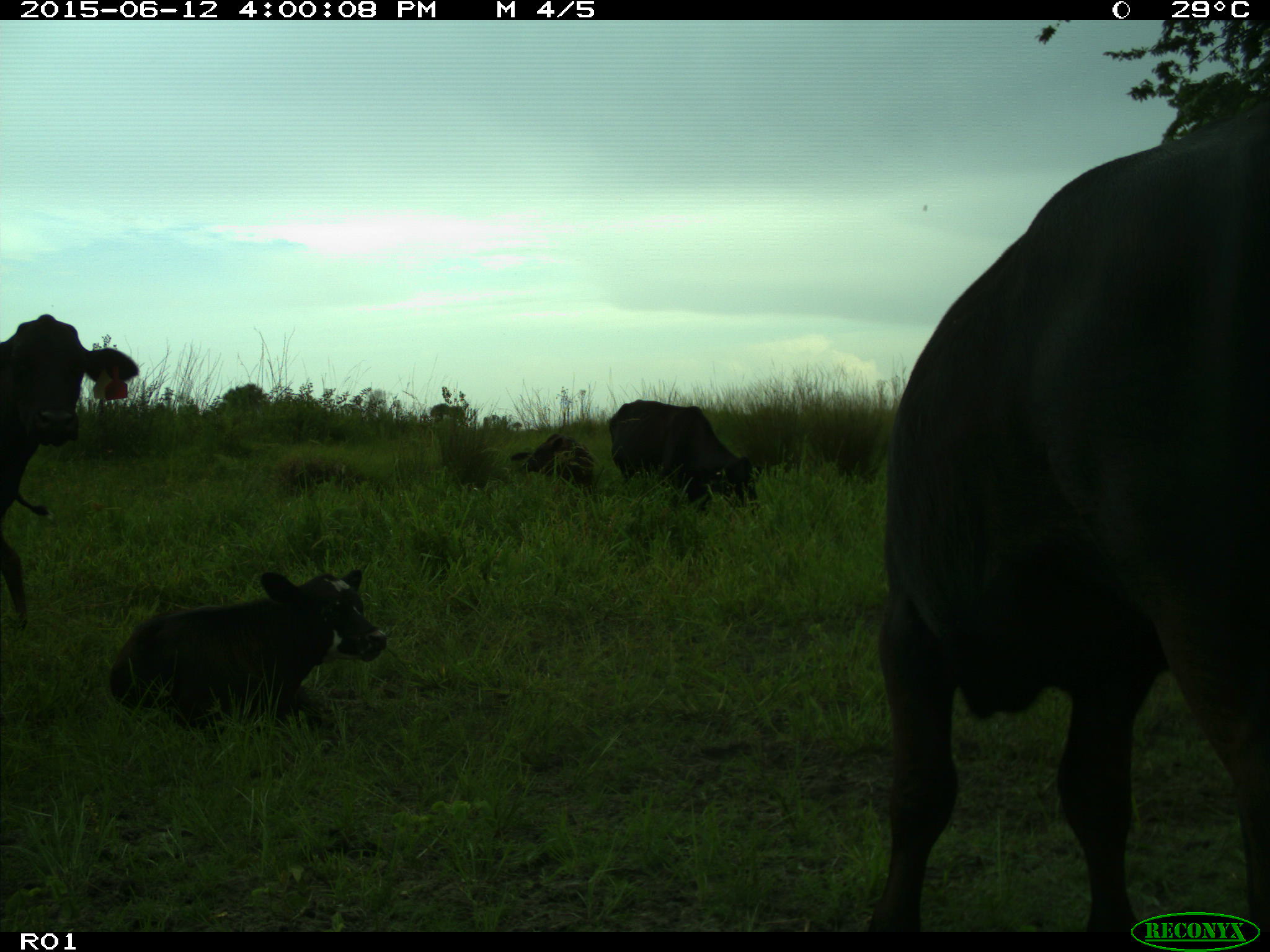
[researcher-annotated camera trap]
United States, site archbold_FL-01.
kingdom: Animalia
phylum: Chordata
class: Mammalia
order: Artiodactyla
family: Bovidae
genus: Bos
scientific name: Bos taurus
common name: domestic cow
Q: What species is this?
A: Bos taurus (domestic cow).